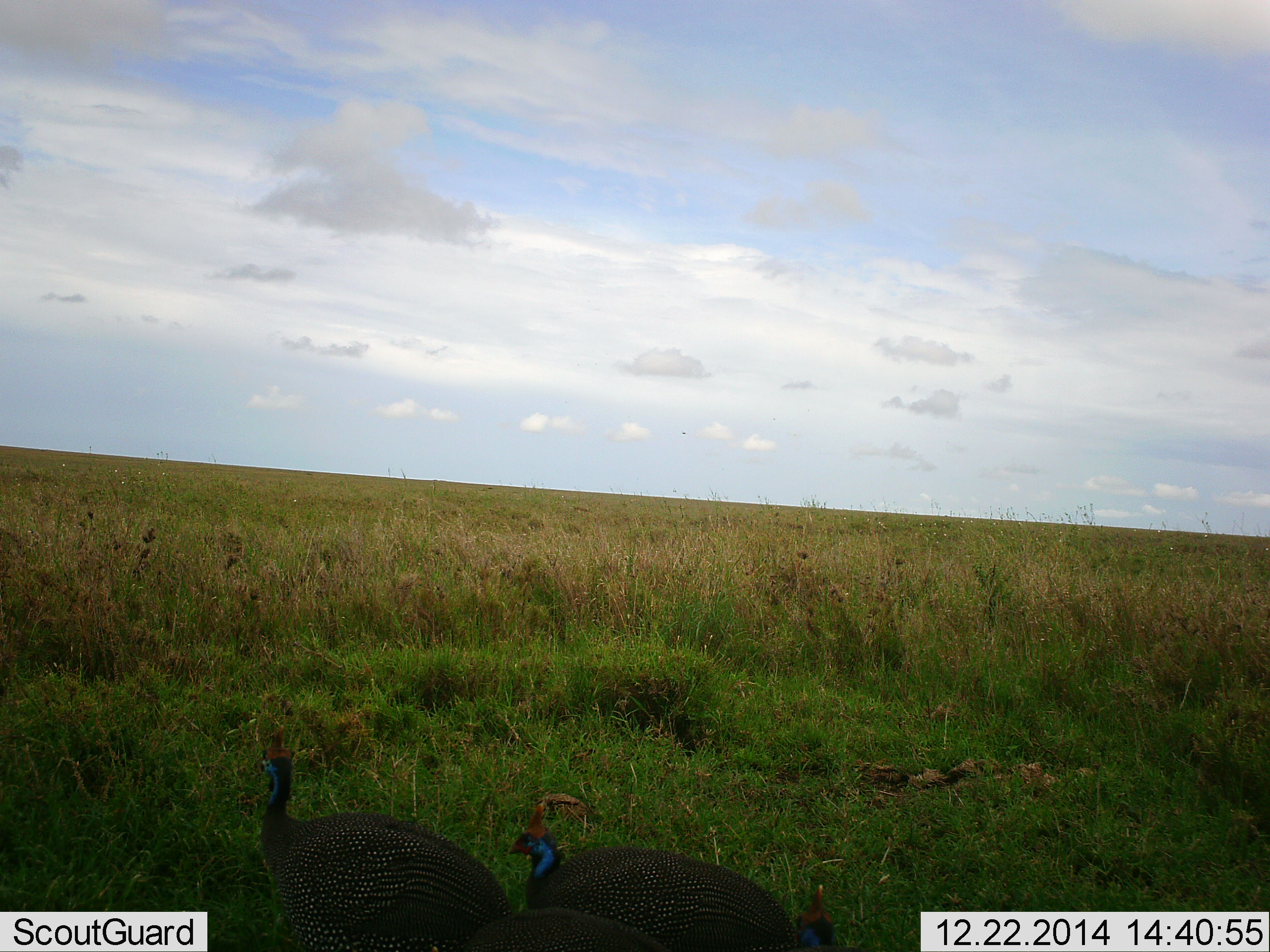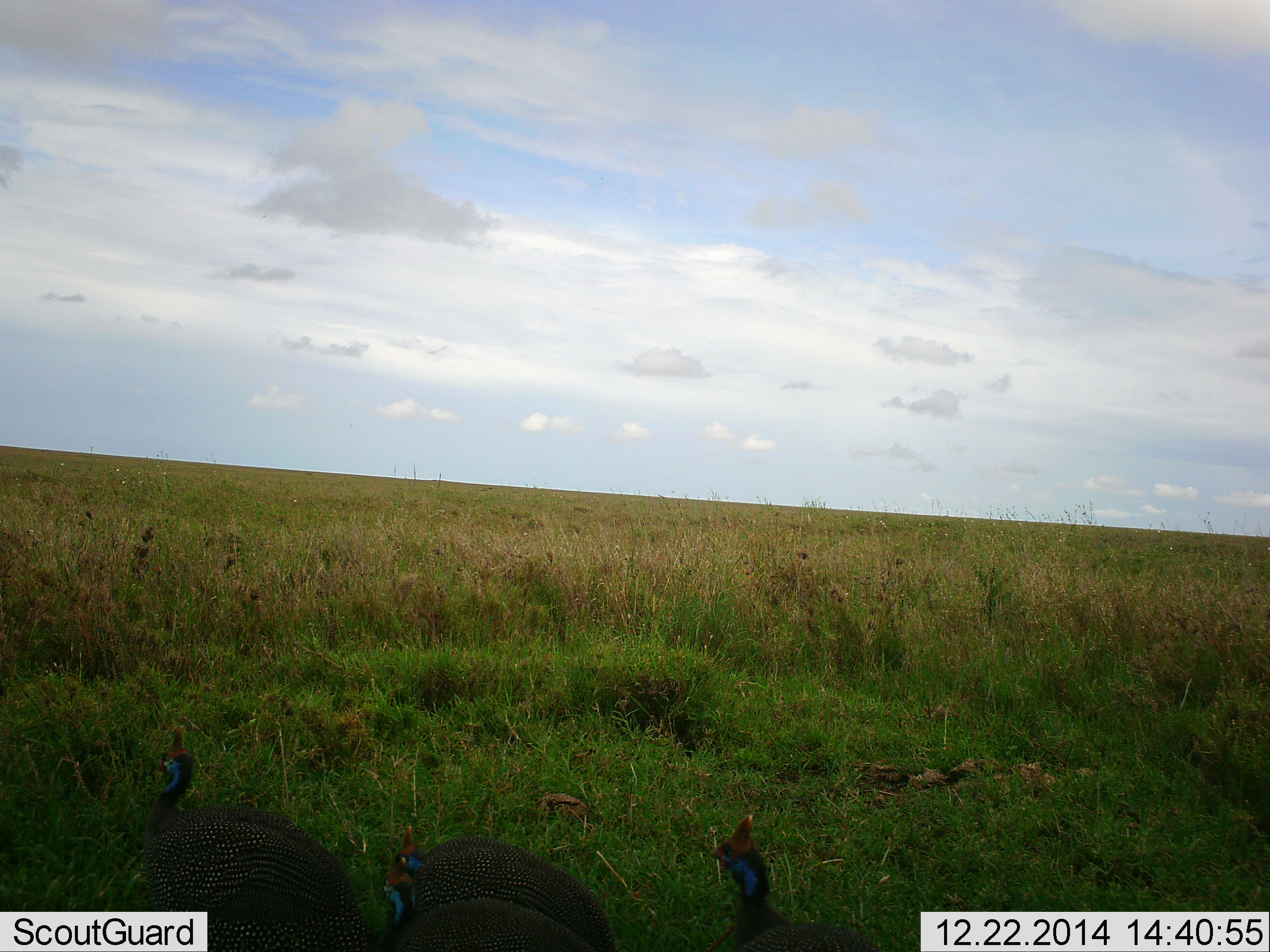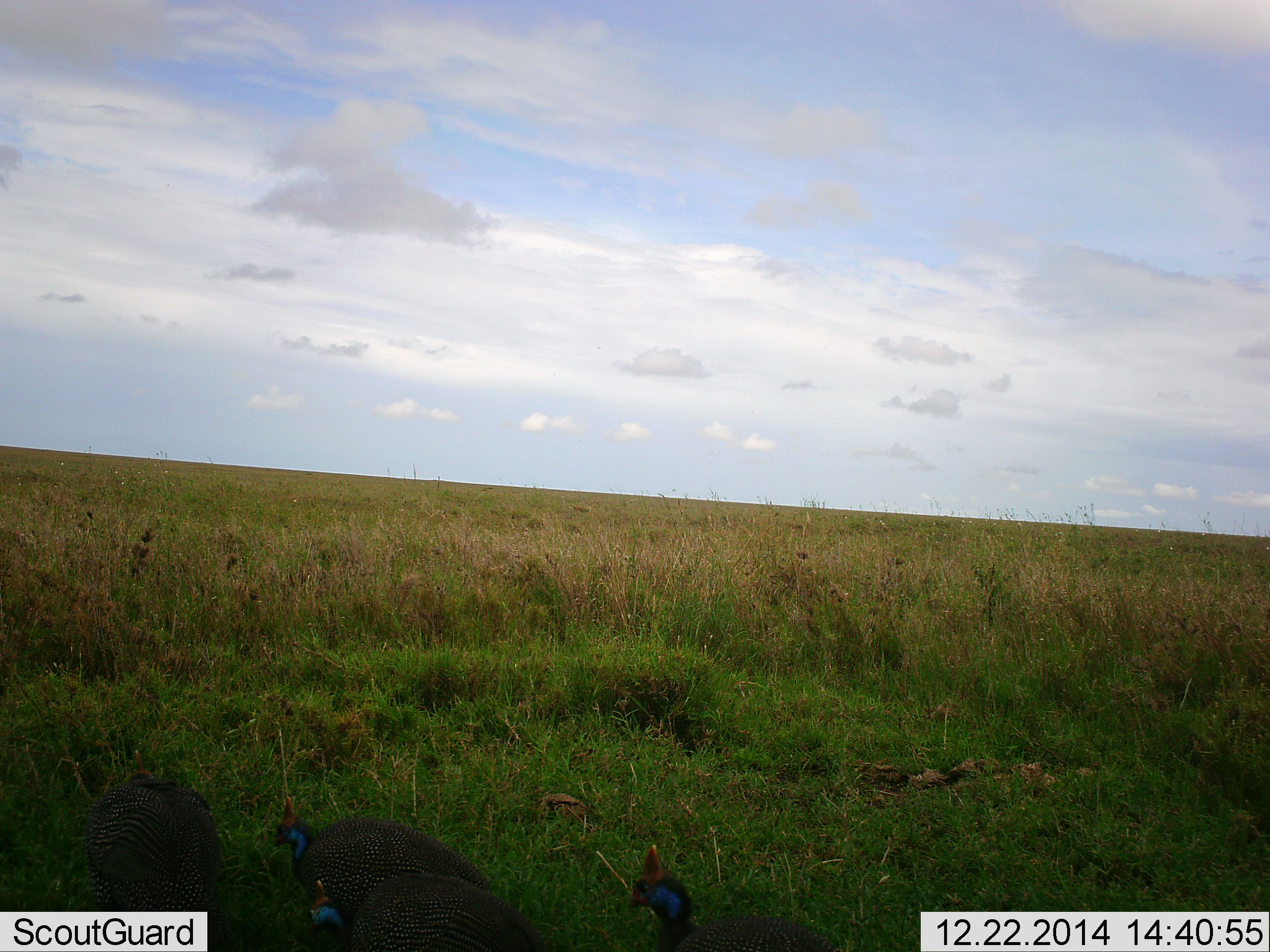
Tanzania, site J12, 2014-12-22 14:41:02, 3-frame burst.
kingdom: Animalia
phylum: Chordata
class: Aves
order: Galliformes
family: Numididae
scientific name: Numididae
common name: guinea fowl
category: guineafowl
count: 3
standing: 27%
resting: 0%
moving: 64%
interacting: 9%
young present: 0%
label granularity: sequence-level